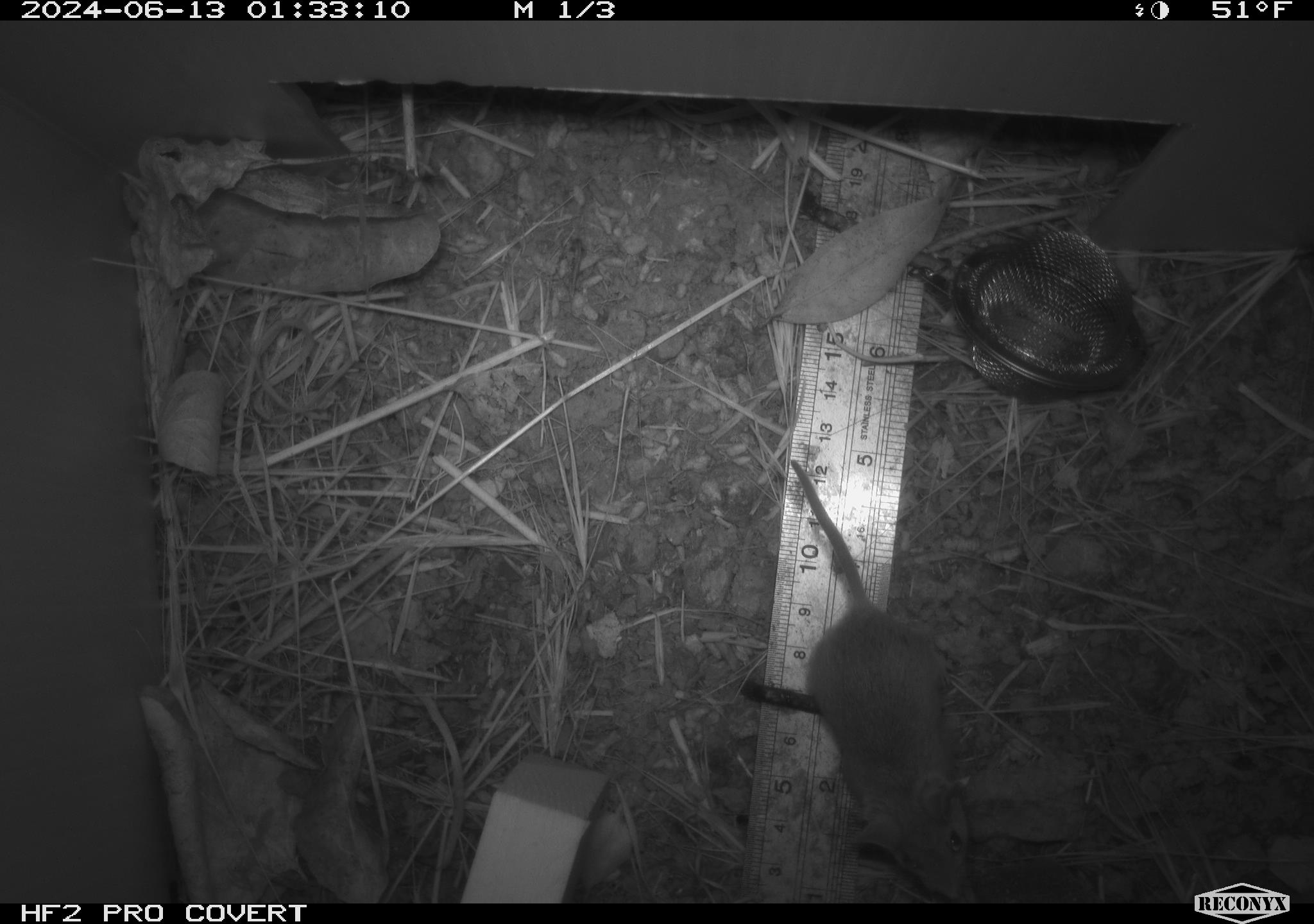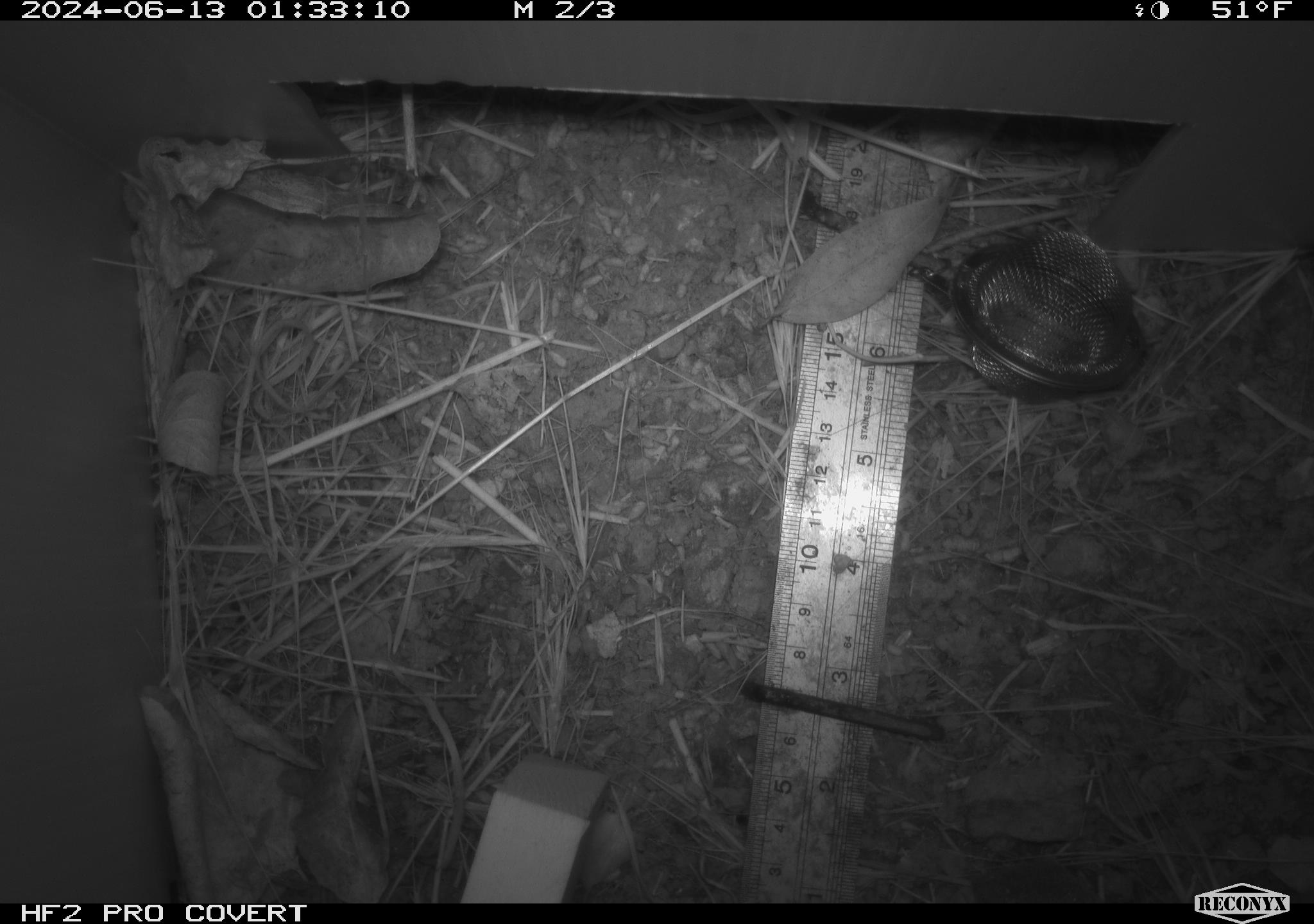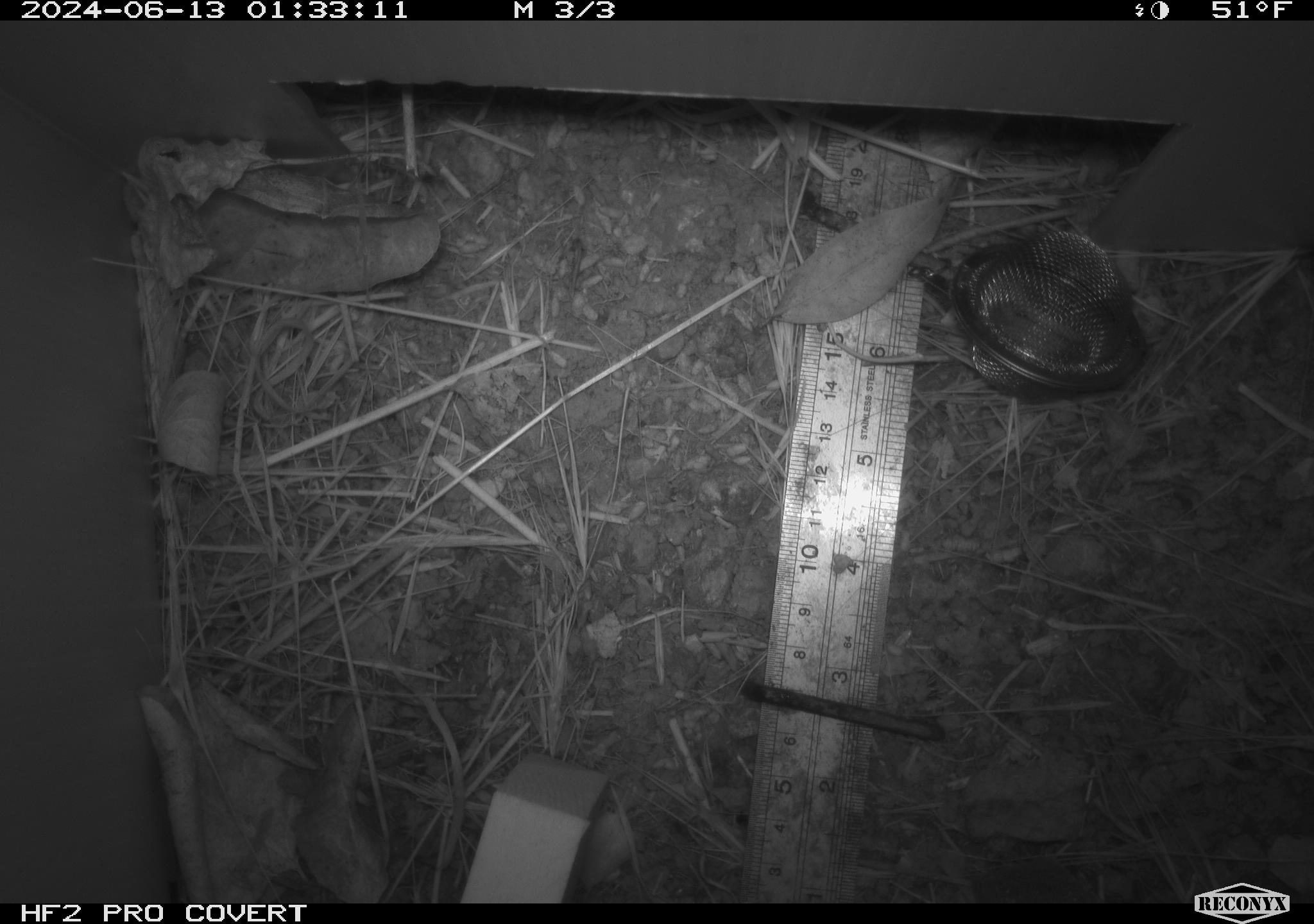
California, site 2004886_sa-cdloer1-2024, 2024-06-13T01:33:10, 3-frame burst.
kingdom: Animalia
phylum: Chordata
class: Mammalia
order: Rodentia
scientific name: Rodentia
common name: mouse species